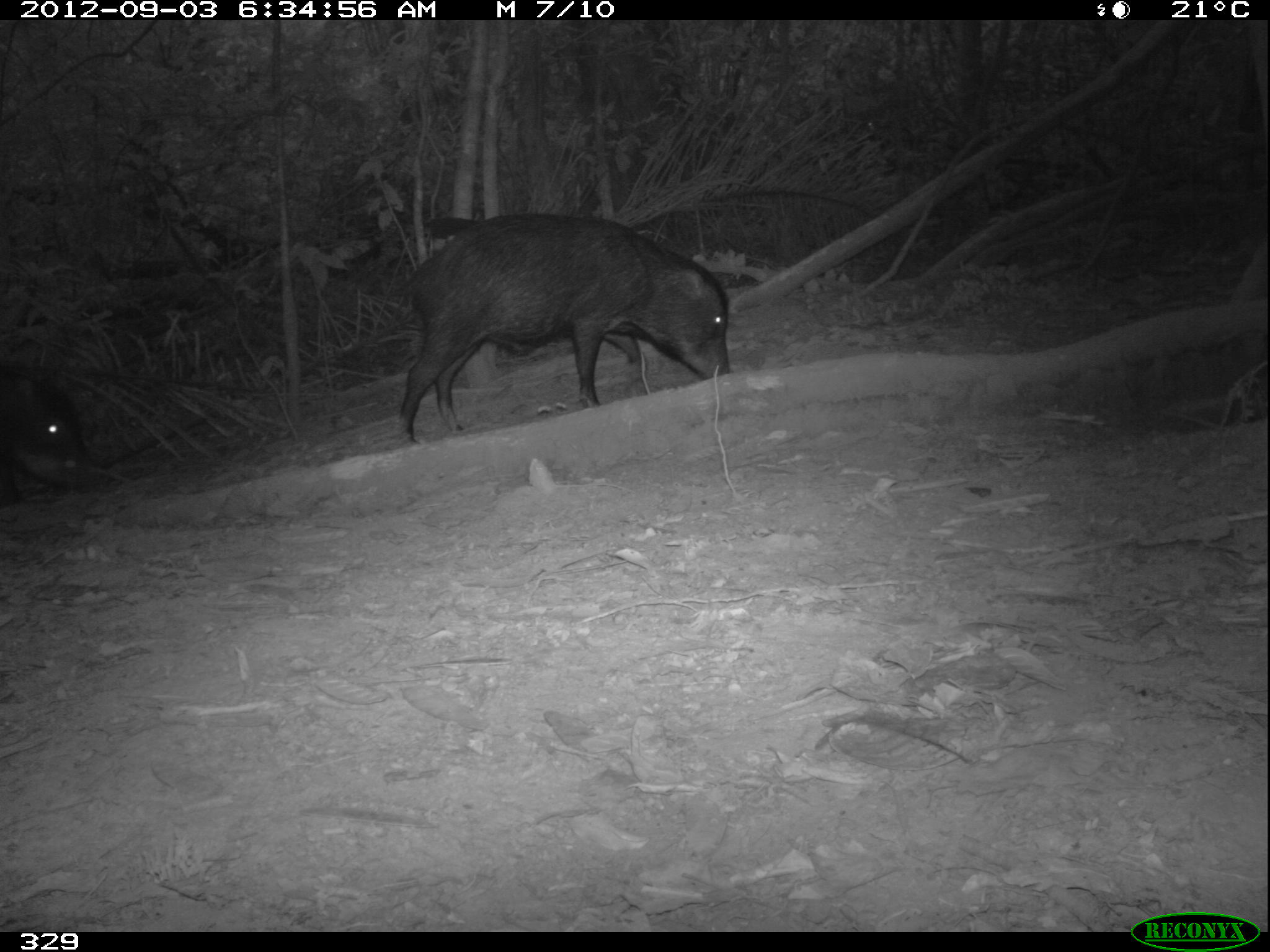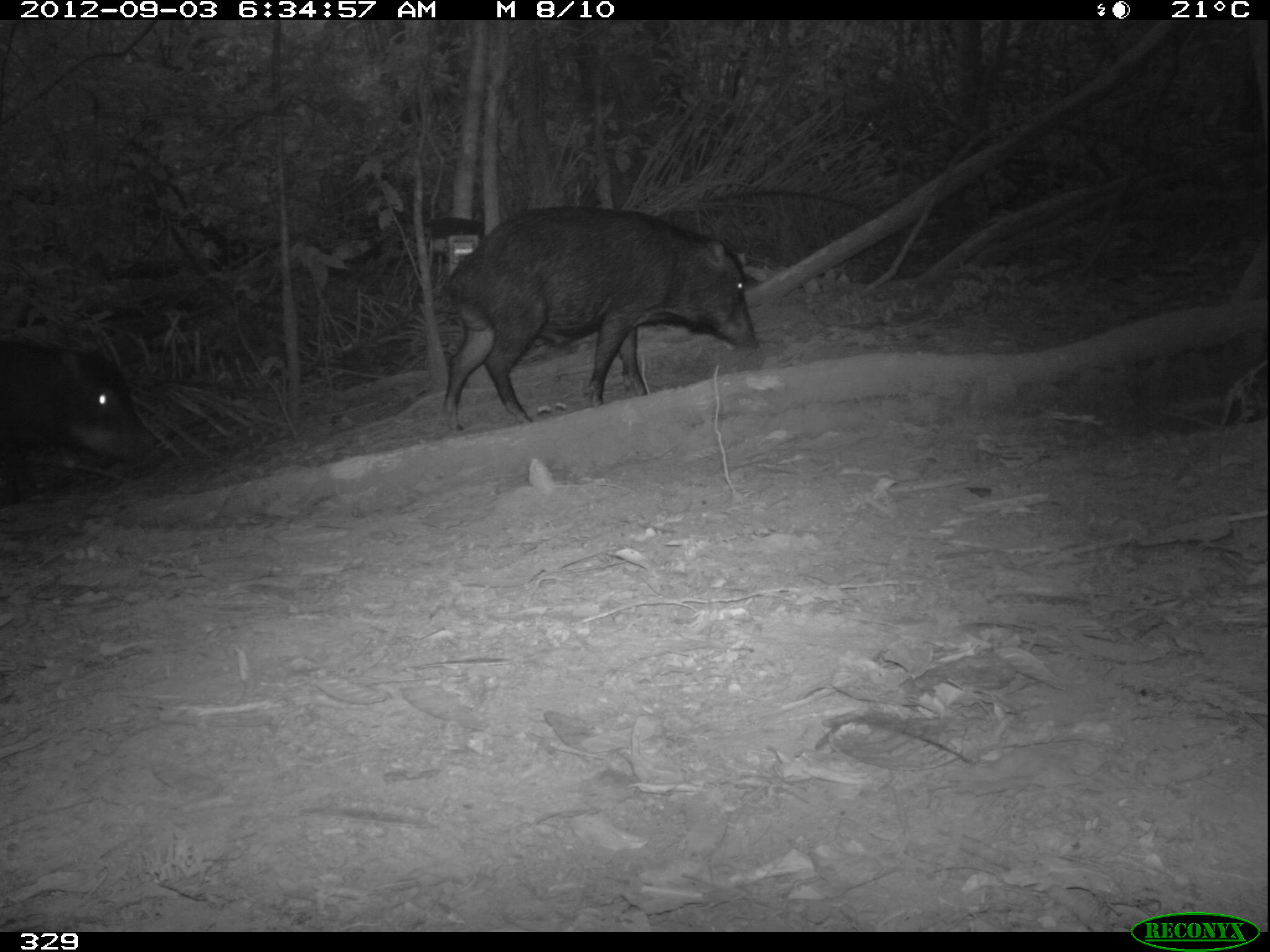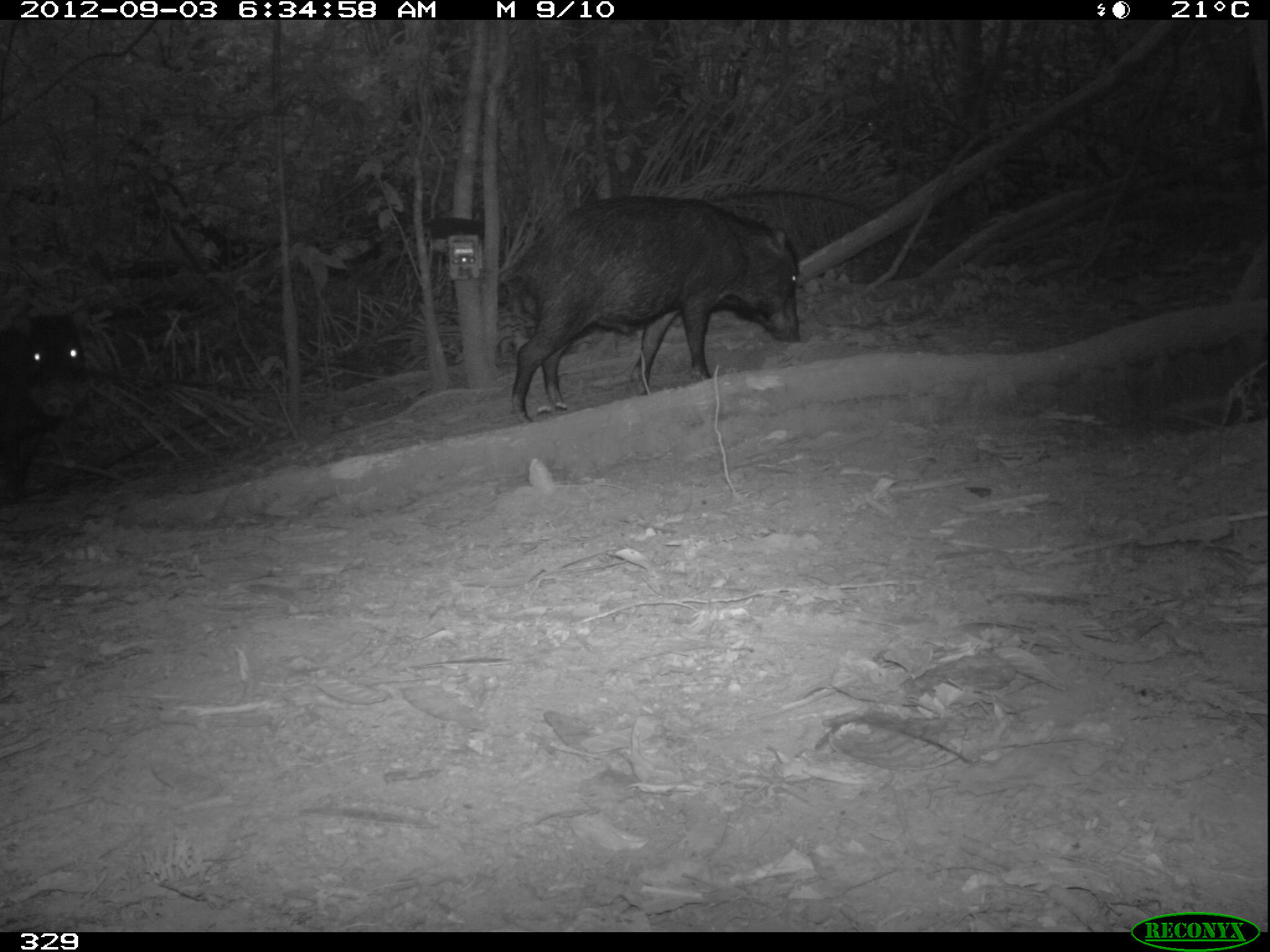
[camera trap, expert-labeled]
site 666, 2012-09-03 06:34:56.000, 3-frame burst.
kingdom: Animalia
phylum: Chordata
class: Mammalia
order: Artiodactyla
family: Tayassuidae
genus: Tayassu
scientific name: Tayassu pecari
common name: white-lipped peccary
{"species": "Tayassu pecari (white-lipped peccary)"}